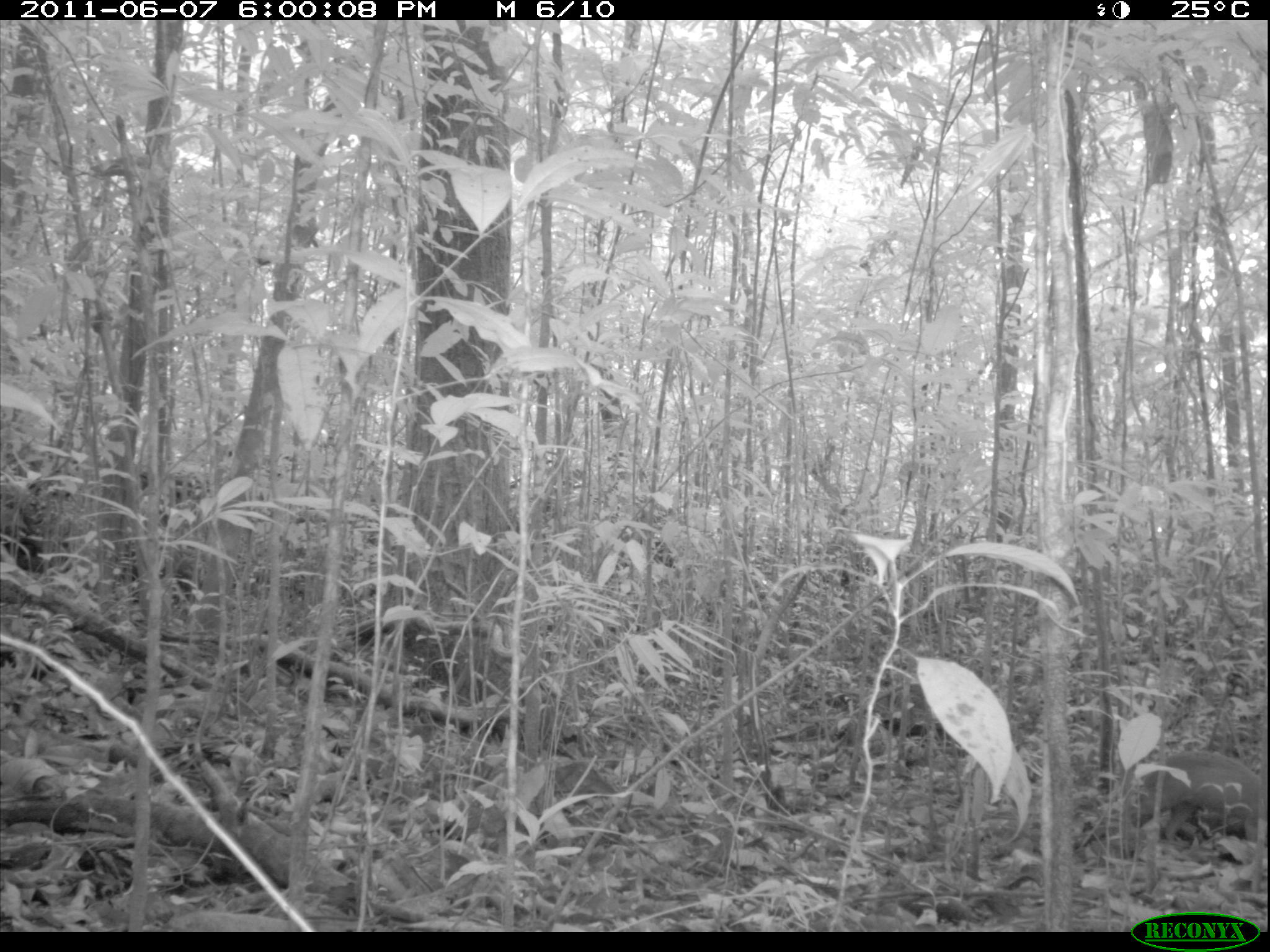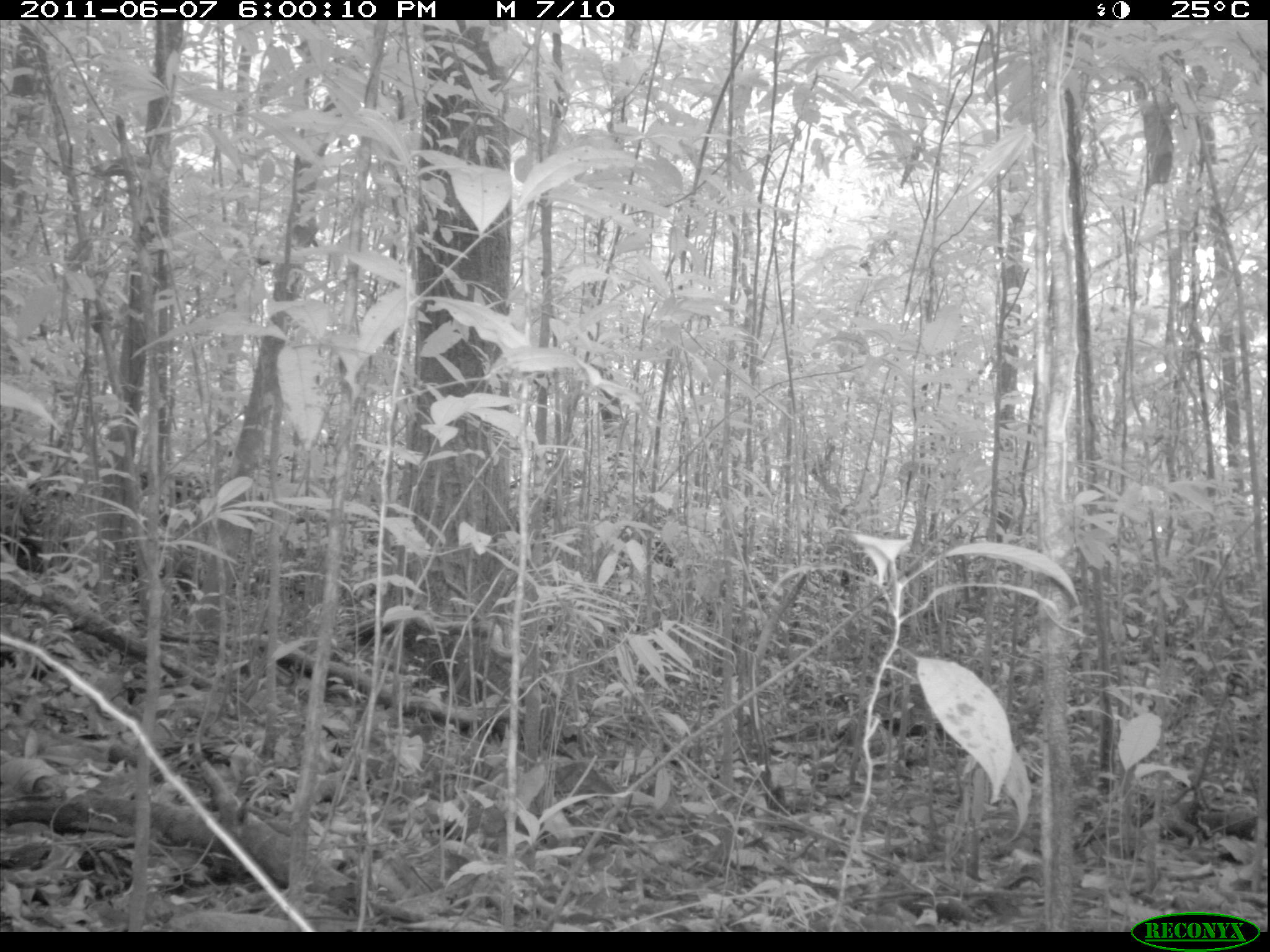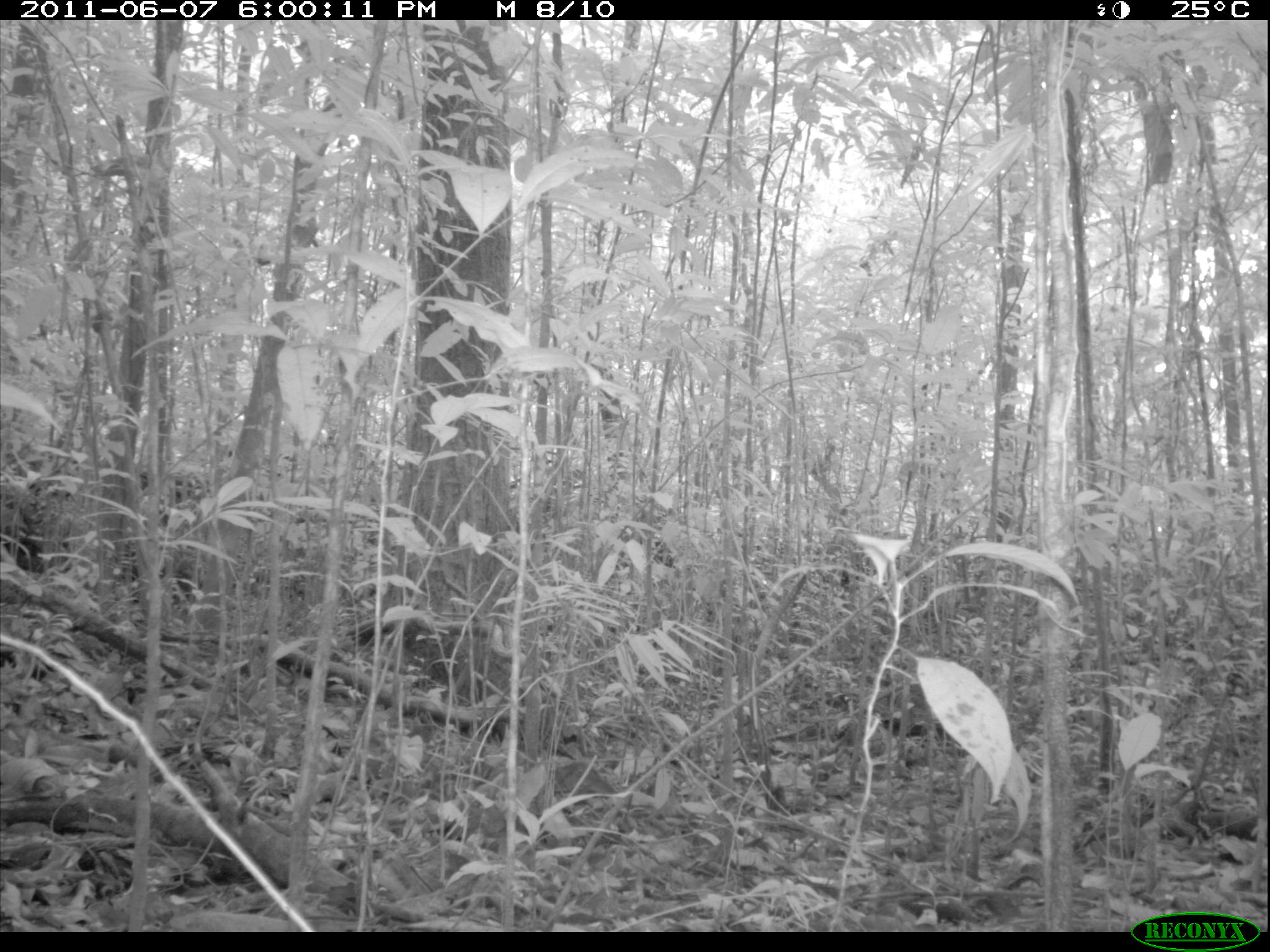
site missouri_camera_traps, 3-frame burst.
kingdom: Animalia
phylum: Chordata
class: Mammalia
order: Rodentia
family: Dasyproctidae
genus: Dasyprocta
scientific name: Dasyprocta coibae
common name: coiban agouti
Coiban agouti (Dasyprocta coibae). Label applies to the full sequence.